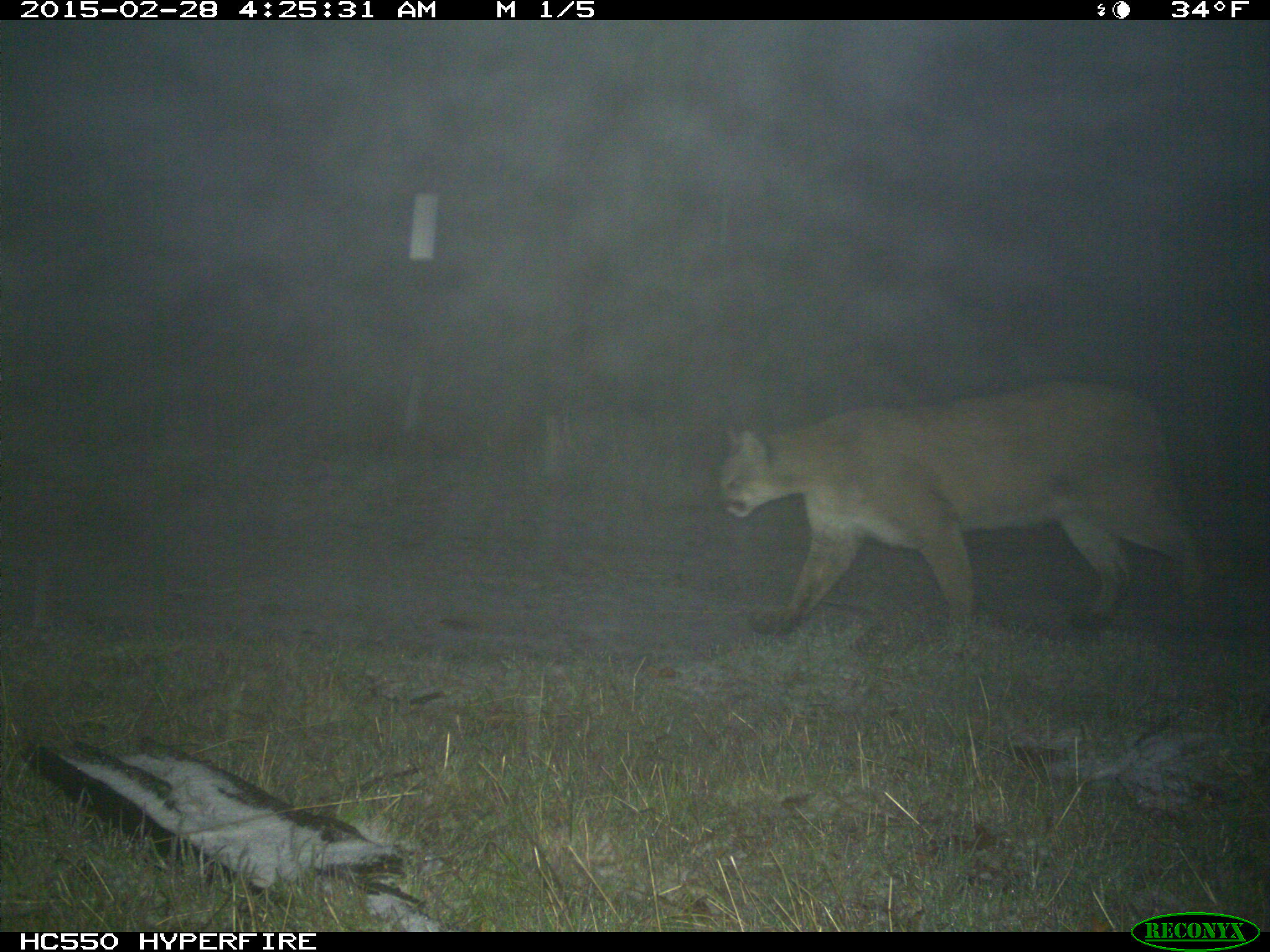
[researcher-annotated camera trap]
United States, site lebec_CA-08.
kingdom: Animalia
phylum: Chordata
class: Mammalia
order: Carnivora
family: Felidae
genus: Puma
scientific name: Puma concolor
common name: mountain lion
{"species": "Puma concolor (mountain lion)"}